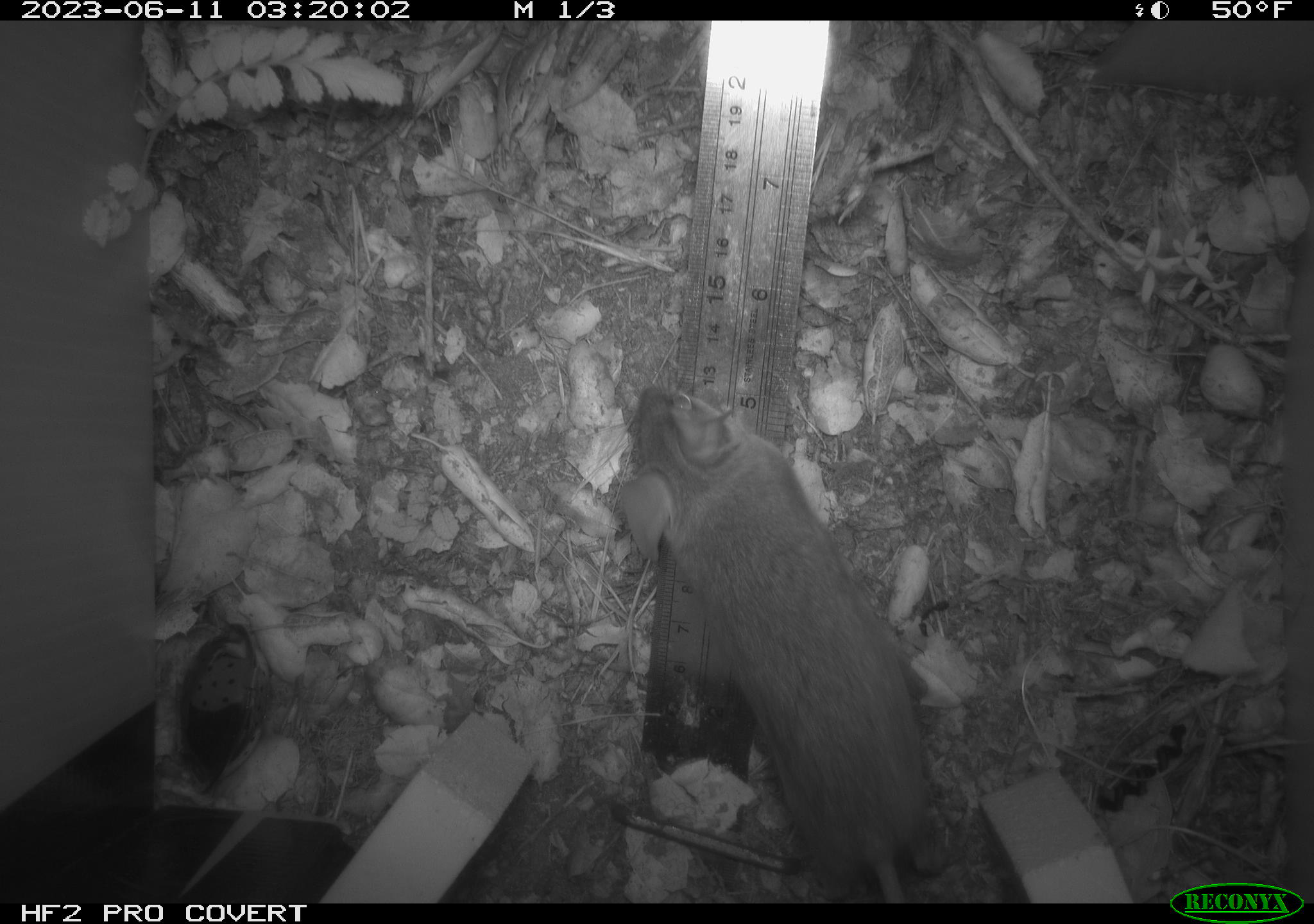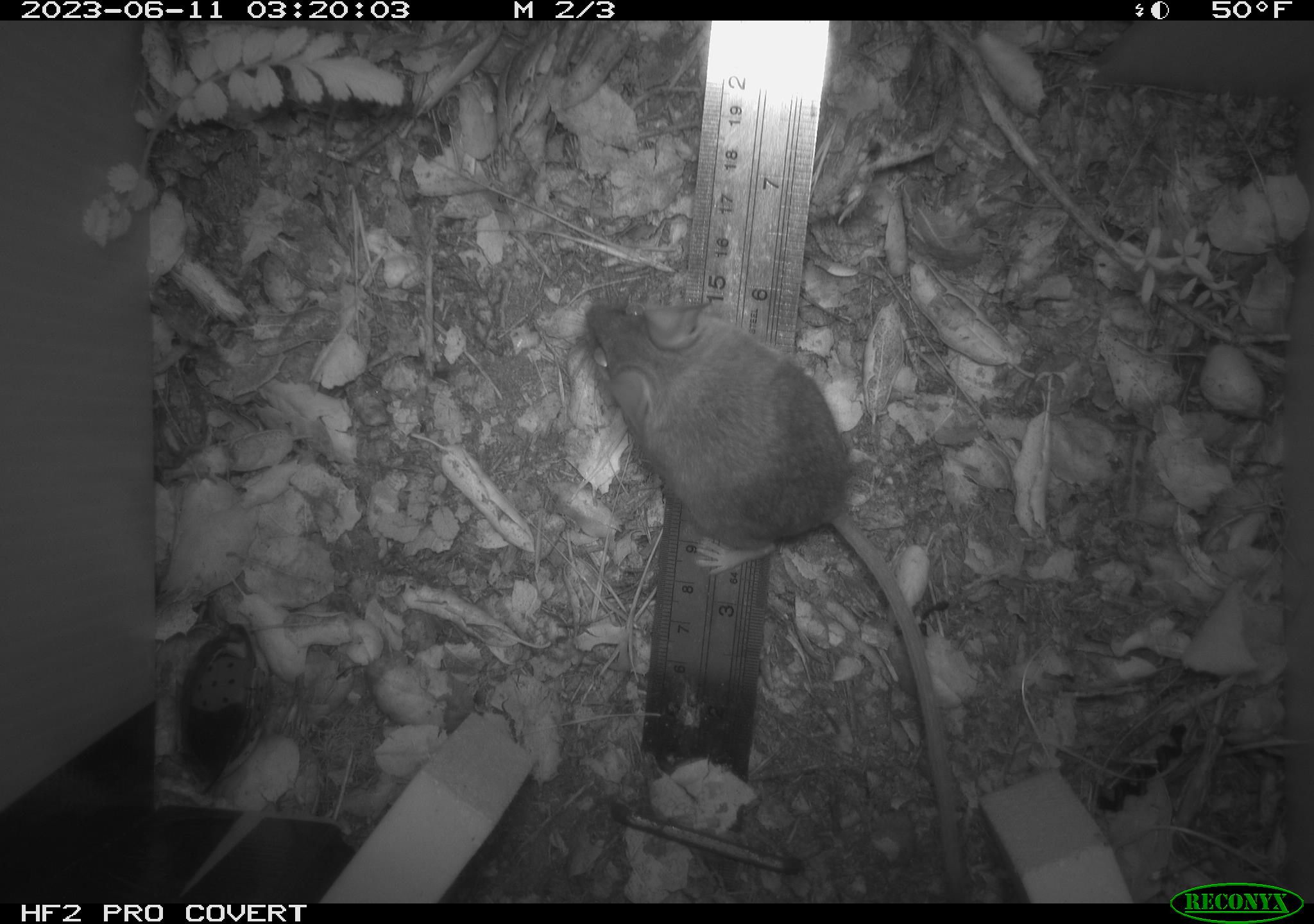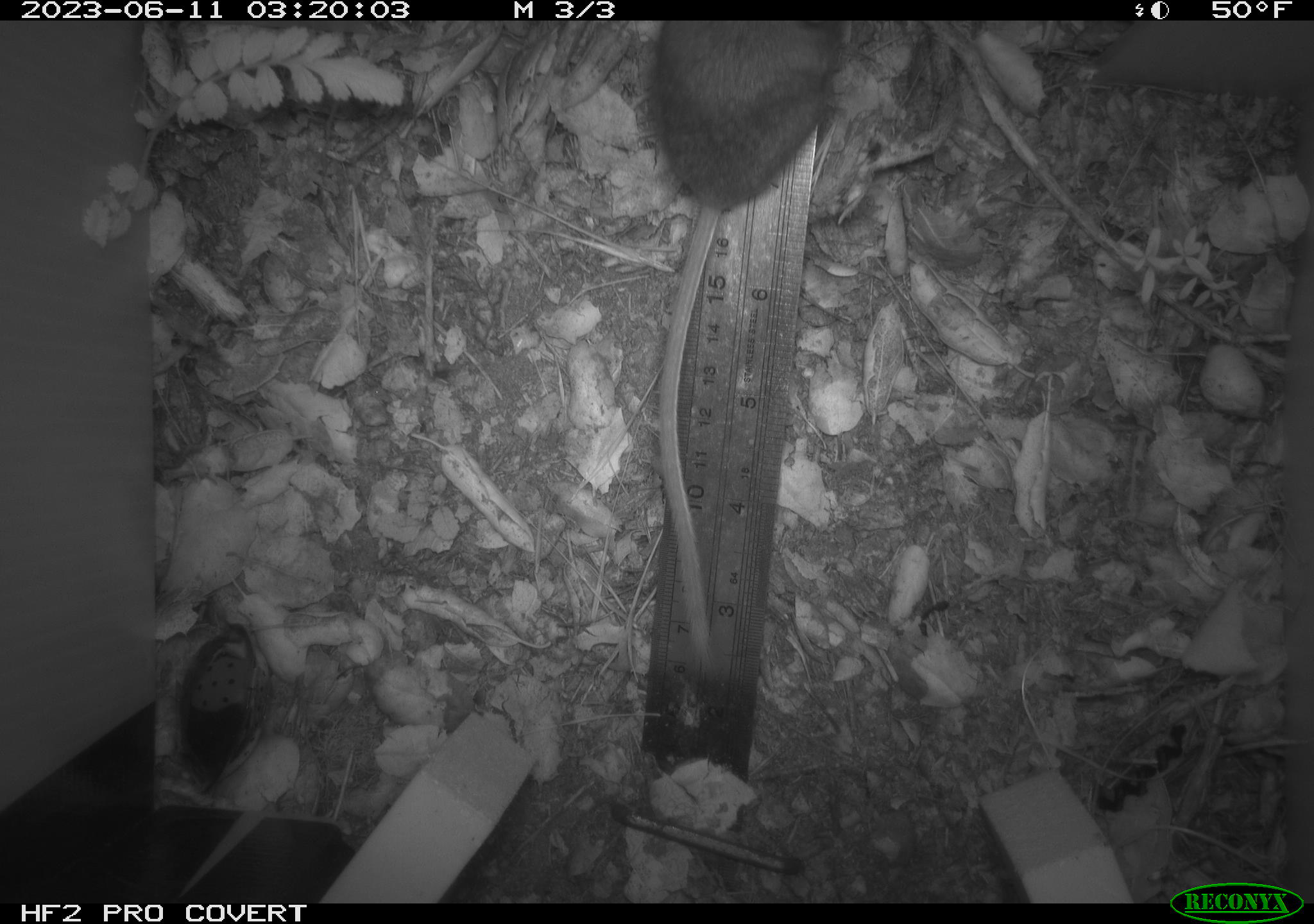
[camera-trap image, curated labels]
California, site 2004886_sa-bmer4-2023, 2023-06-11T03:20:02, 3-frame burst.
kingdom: Animalia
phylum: Chordata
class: Mammalia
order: Rodentia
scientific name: Rodentia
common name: mouse species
Mouse species (Rodentia).